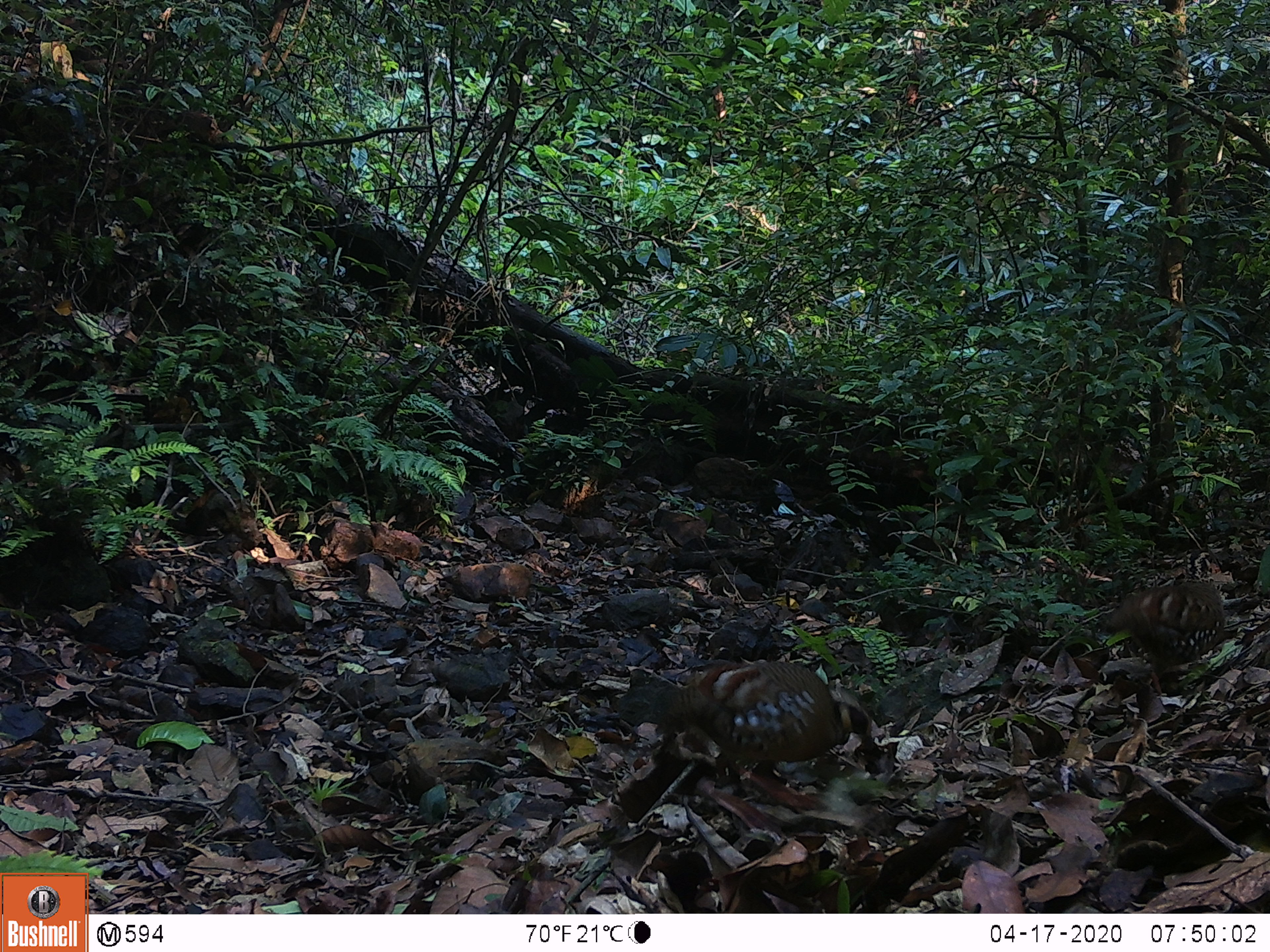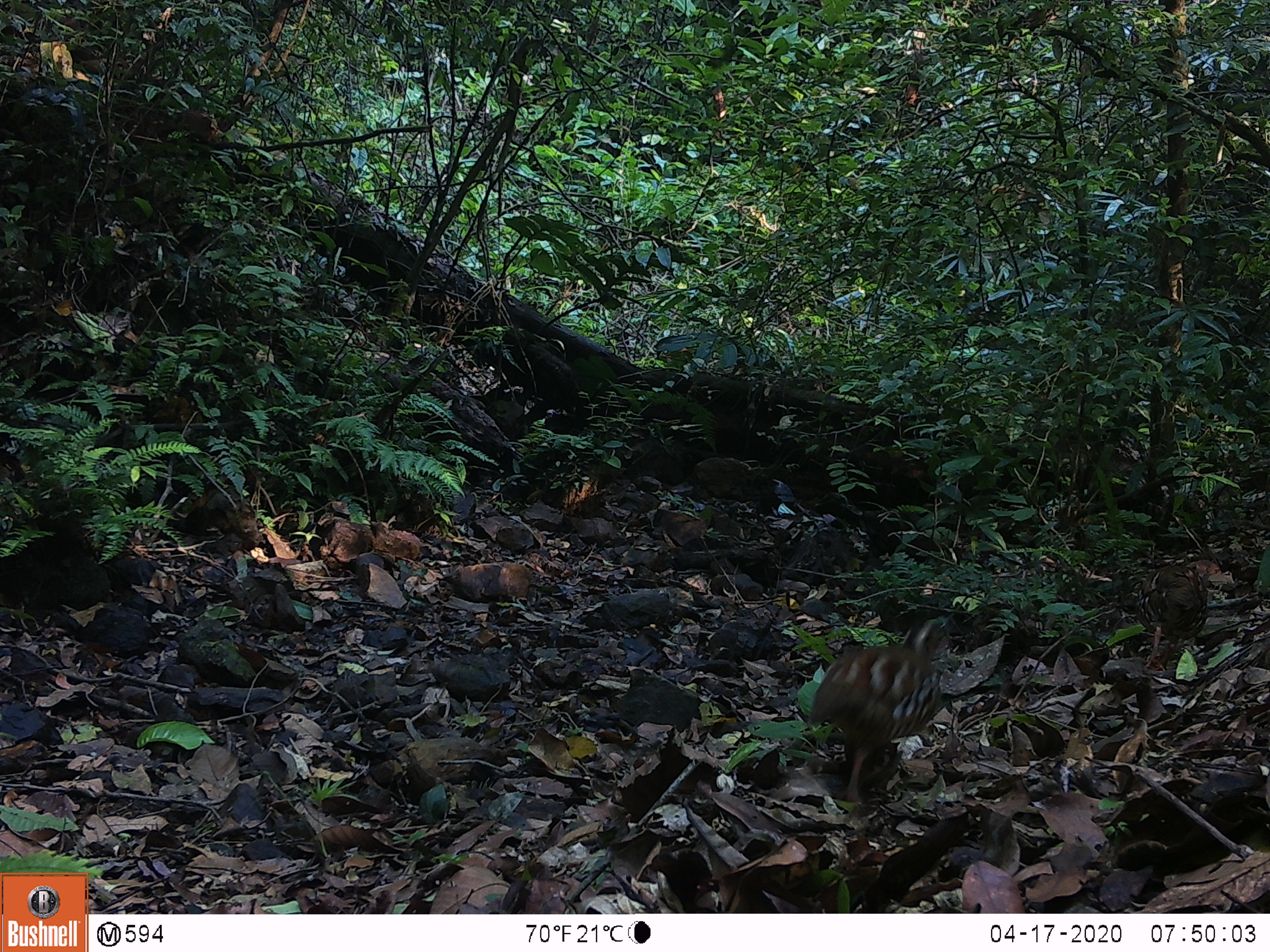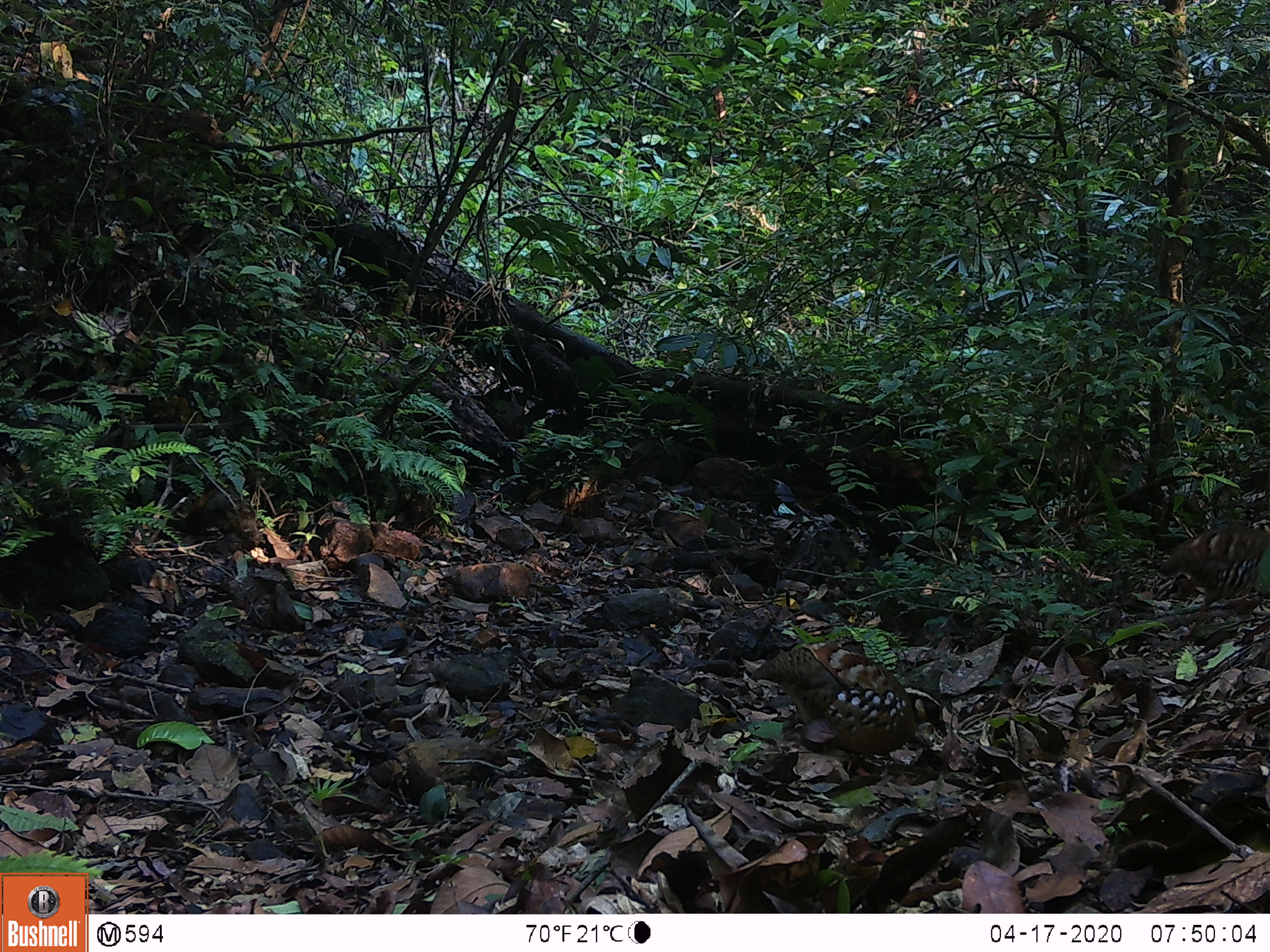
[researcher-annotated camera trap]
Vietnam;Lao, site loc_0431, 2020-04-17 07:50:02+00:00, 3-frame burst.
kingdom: Animalia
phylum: Chordata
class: Aves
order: Galliformes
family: Phasianidae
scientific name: Phasianidae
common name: partridge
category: unidentified partridge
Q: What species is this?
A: Unidentified partridge (partridge) (Phasianidae).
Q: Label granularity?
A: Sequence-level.